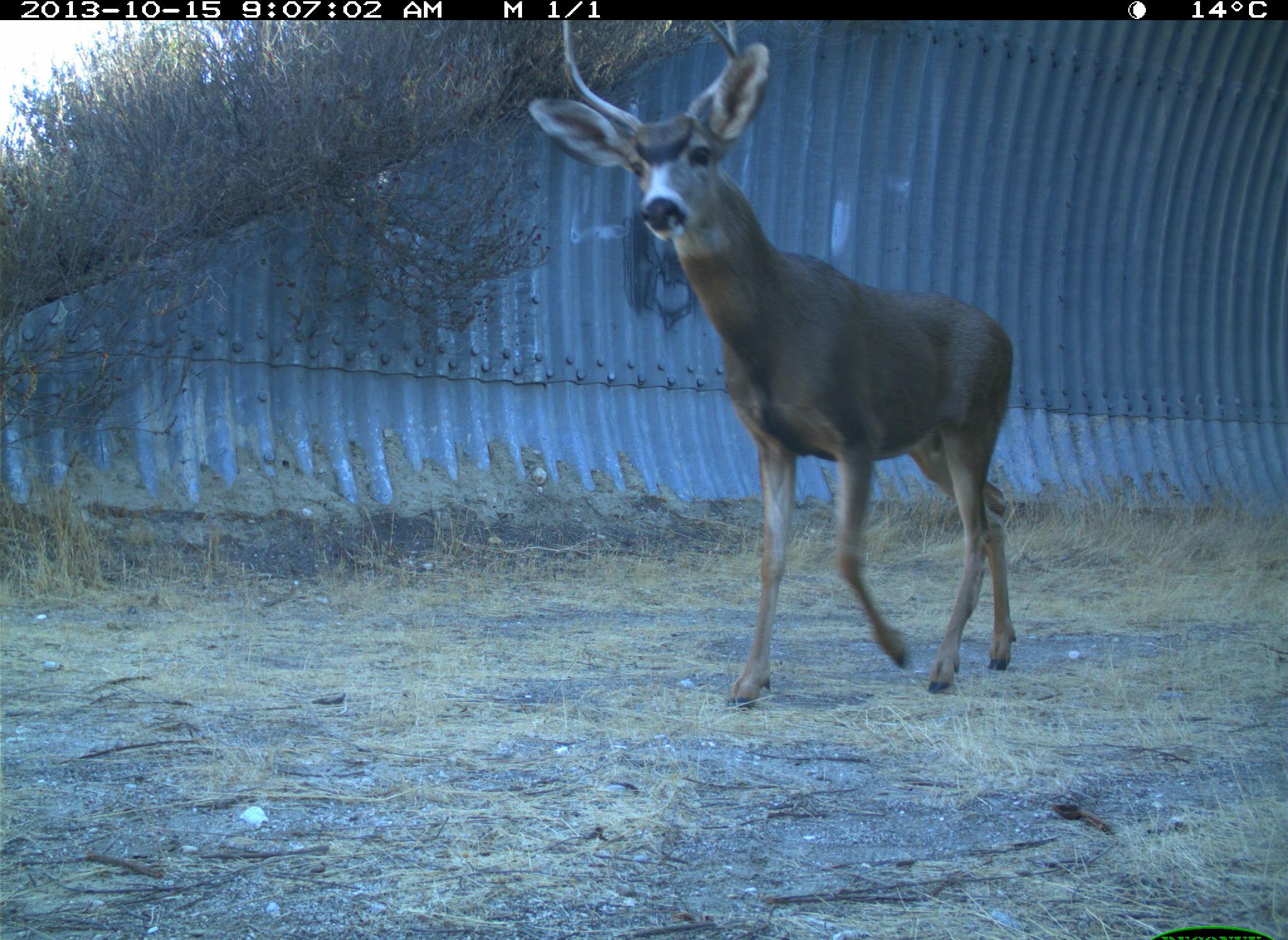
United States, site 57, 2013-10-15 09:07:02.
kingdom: Animalia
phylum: Chordata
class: Mammalia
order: Artiodactyla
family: Cervidae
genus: Odocoileus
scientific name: Odocoileus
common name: deer